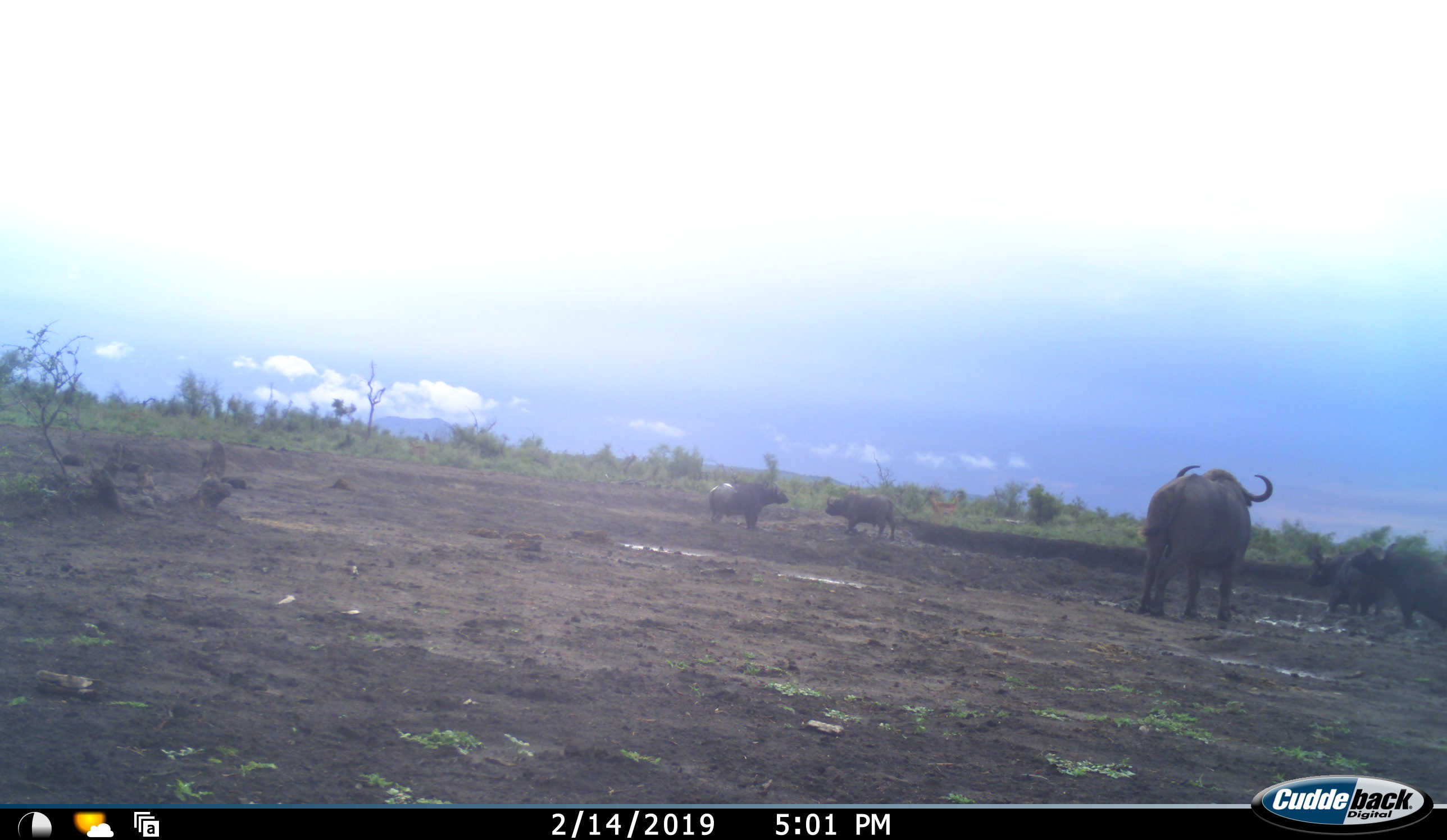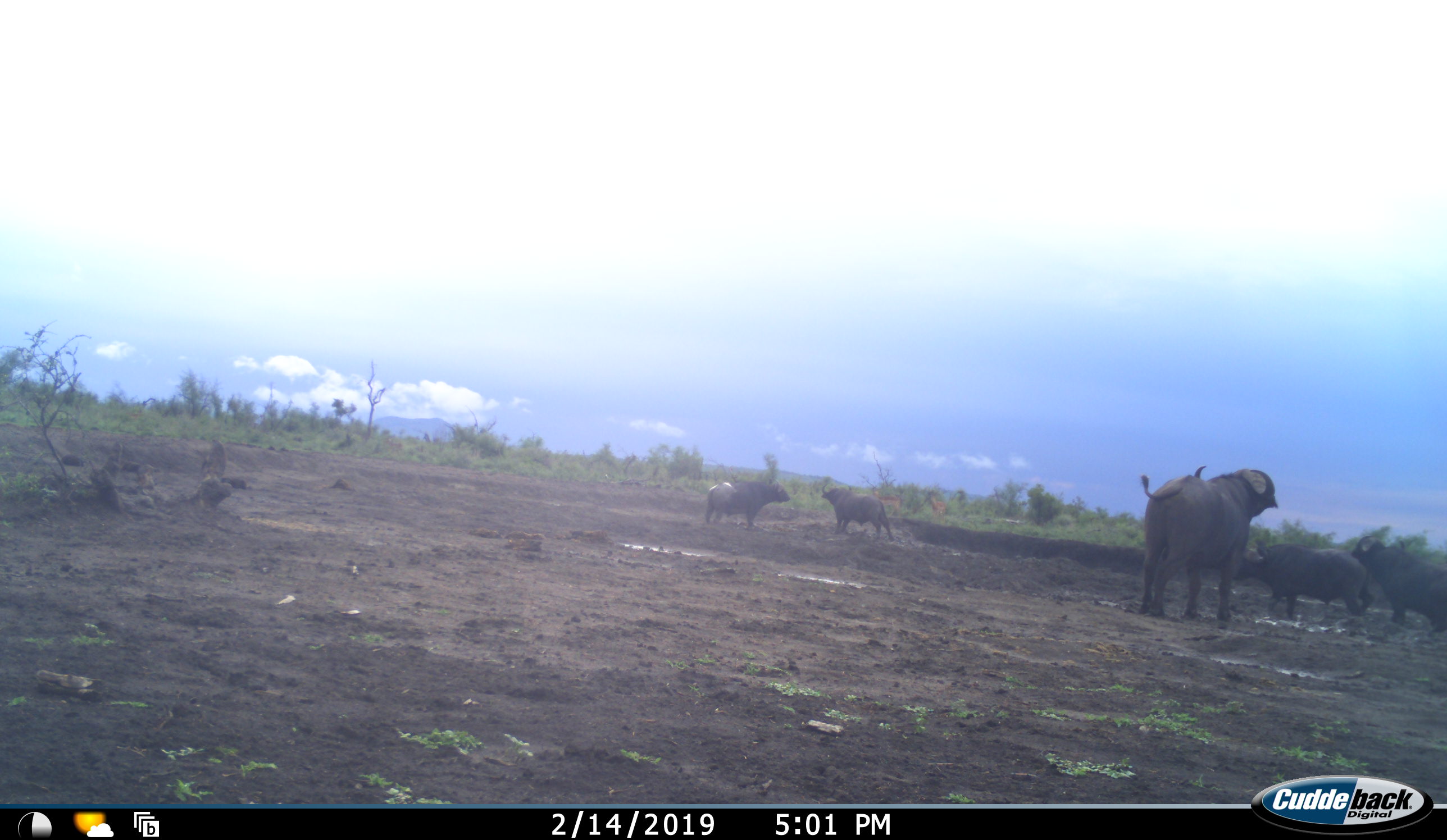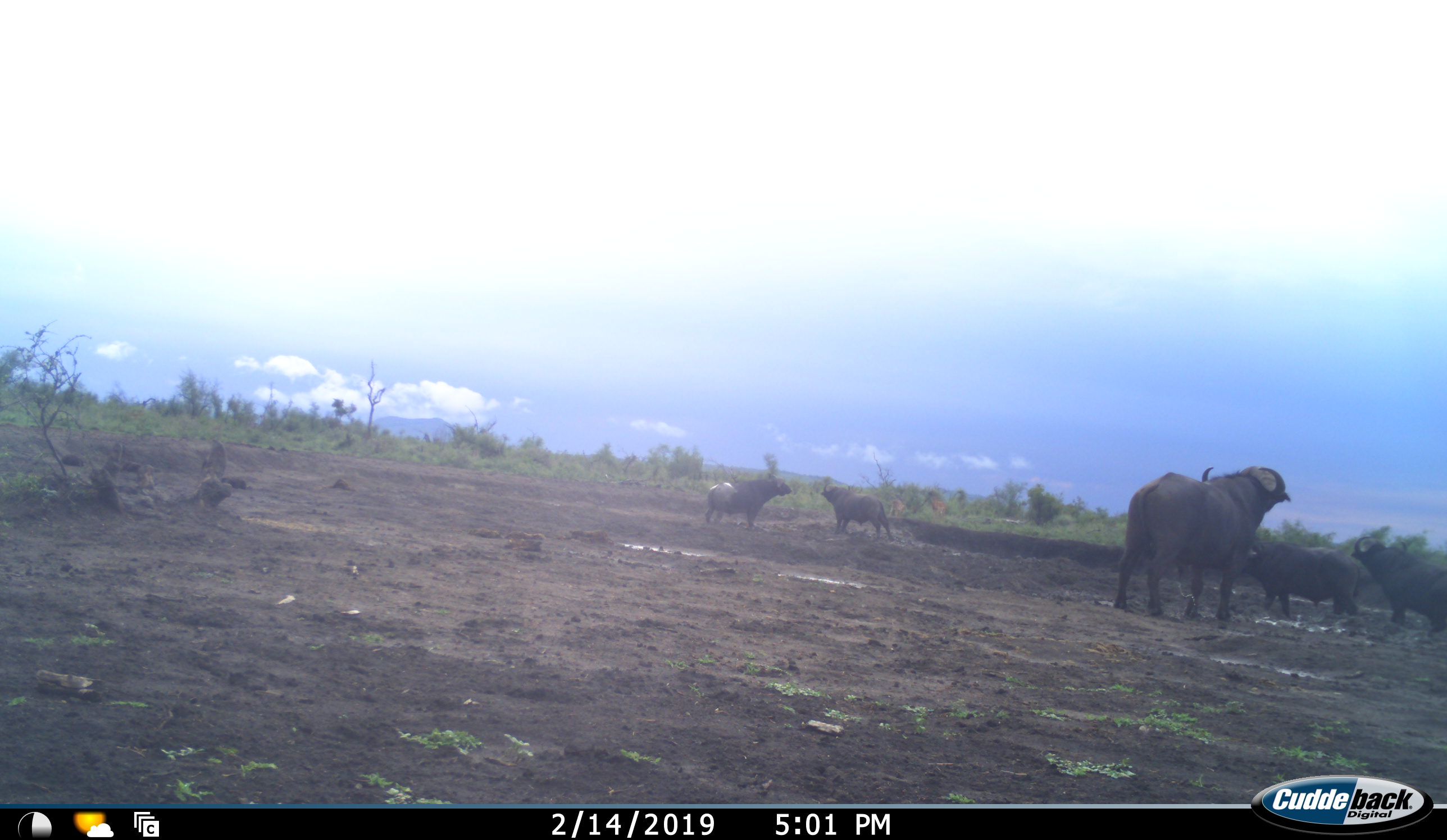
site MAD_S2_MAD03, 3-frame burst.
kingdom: Animalia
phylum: Chordata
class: Mammalia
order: Artiodactyla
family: Bovidae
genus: Syncerus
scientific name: Syncerus caffer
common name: african buffalo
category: buffalo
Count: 5.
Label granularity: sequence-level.